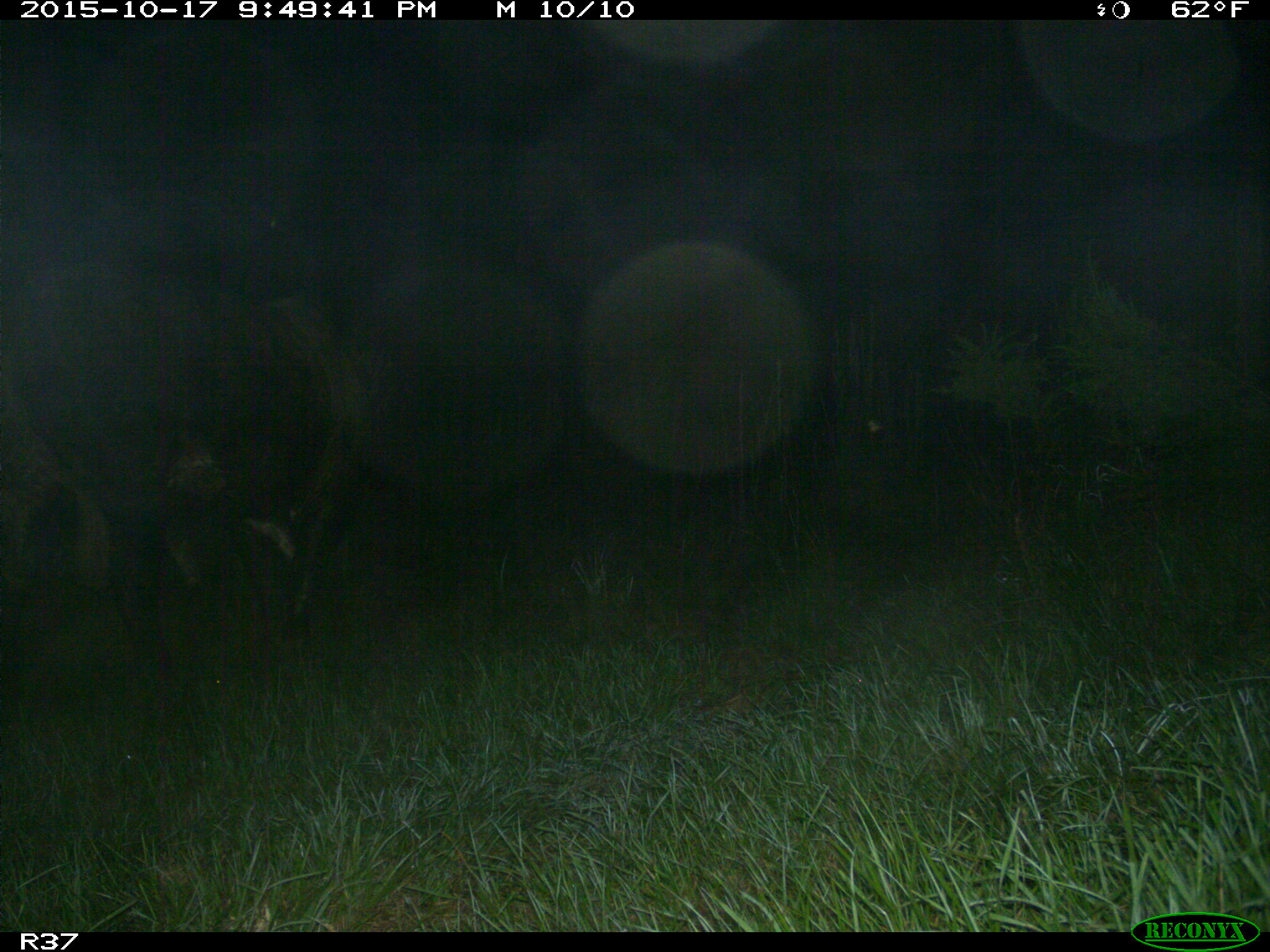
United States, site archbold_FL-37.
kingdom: Animalia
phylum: Chordata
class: Mammalia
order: Artiodactyla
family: Bovidae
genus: Bos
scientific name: Bos taurus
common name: domestic cow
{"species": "Bos taurus (domestic cow)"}